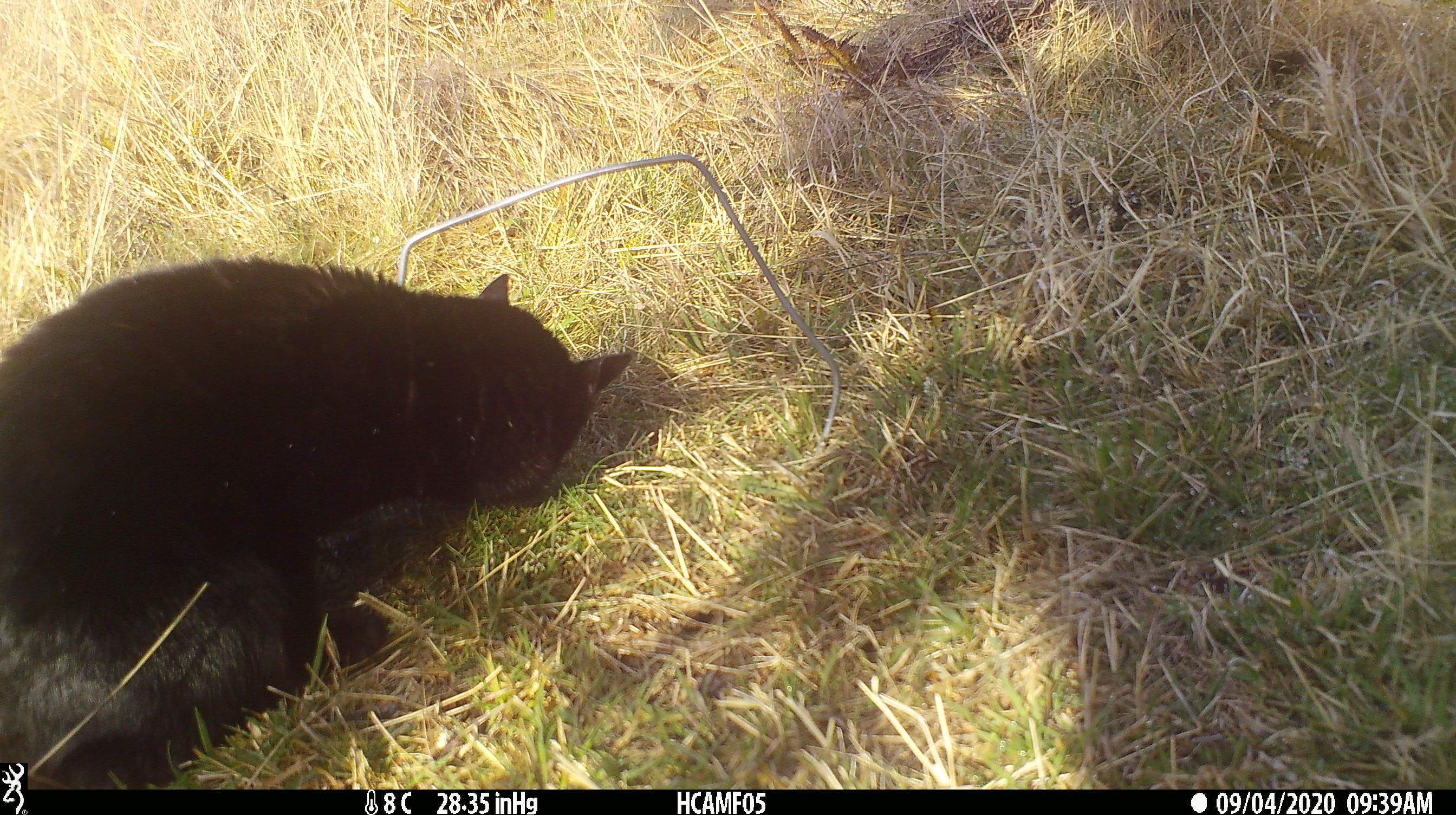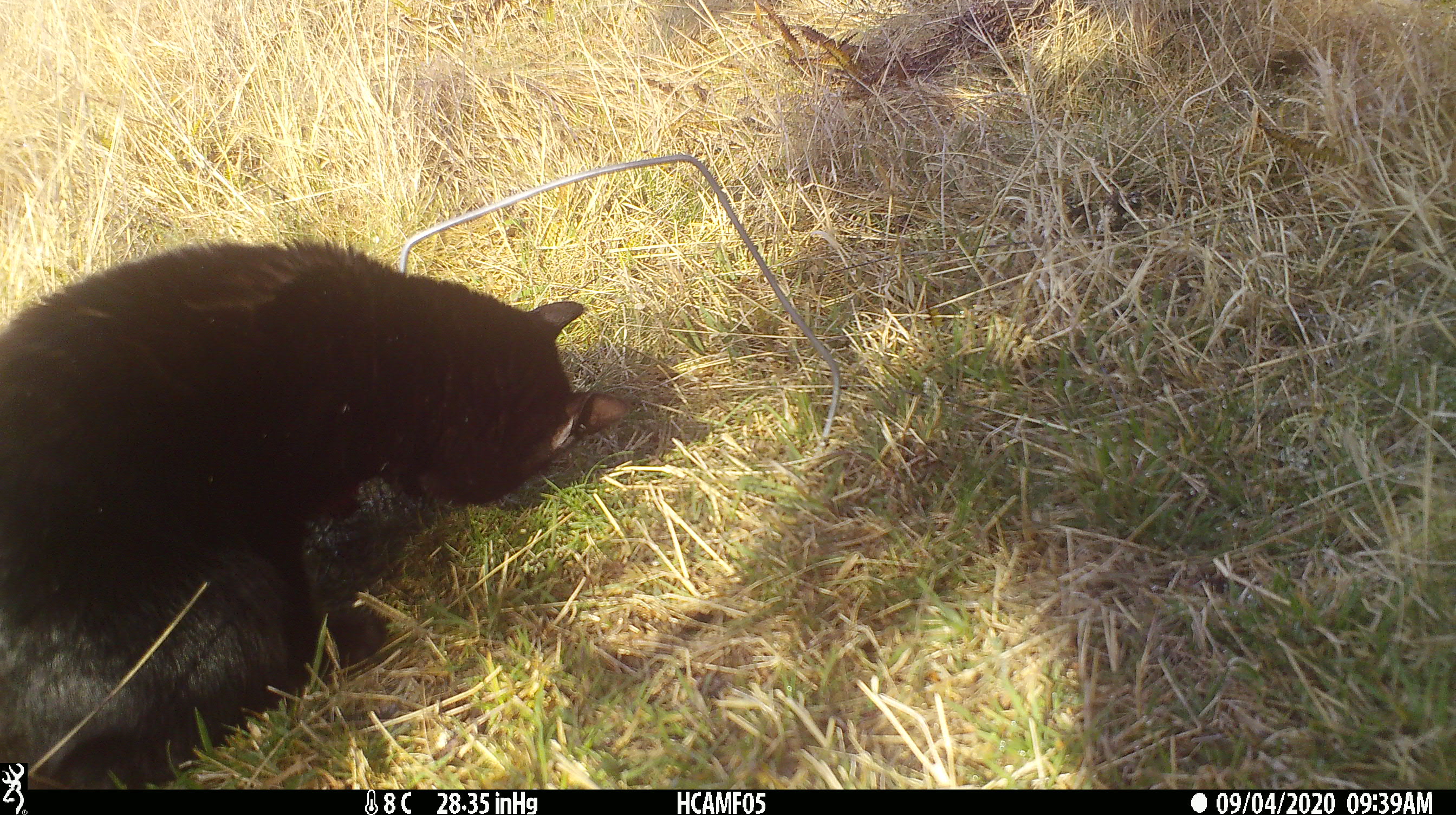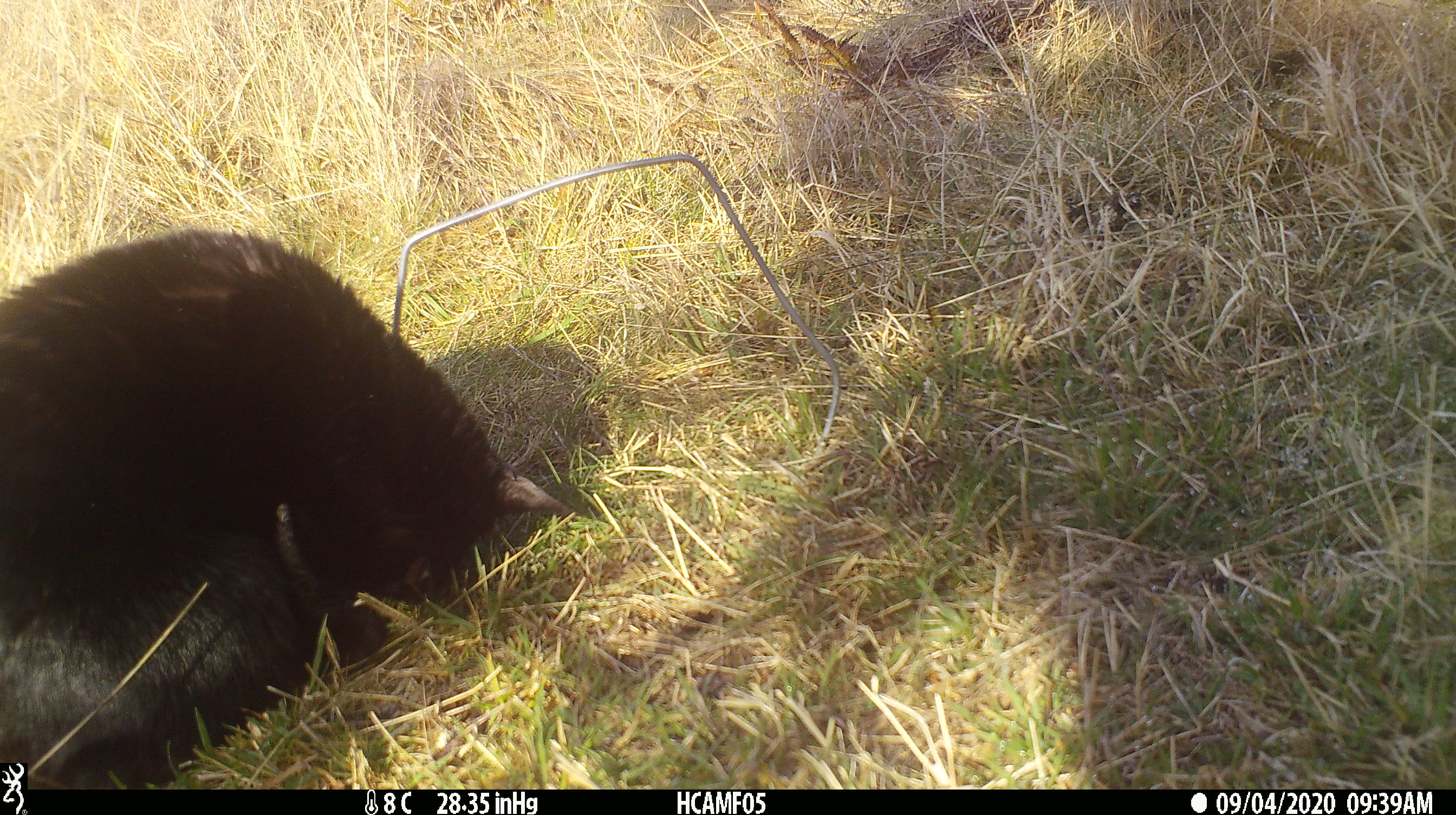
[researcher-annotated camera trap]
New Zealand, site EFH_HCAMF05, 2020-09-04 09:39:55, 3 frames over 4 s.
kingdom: Animalia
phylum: Chordata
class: Mammalia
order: Carnivora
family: Felidae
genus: Felis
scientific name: Felis catus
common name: domestic cat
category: cat